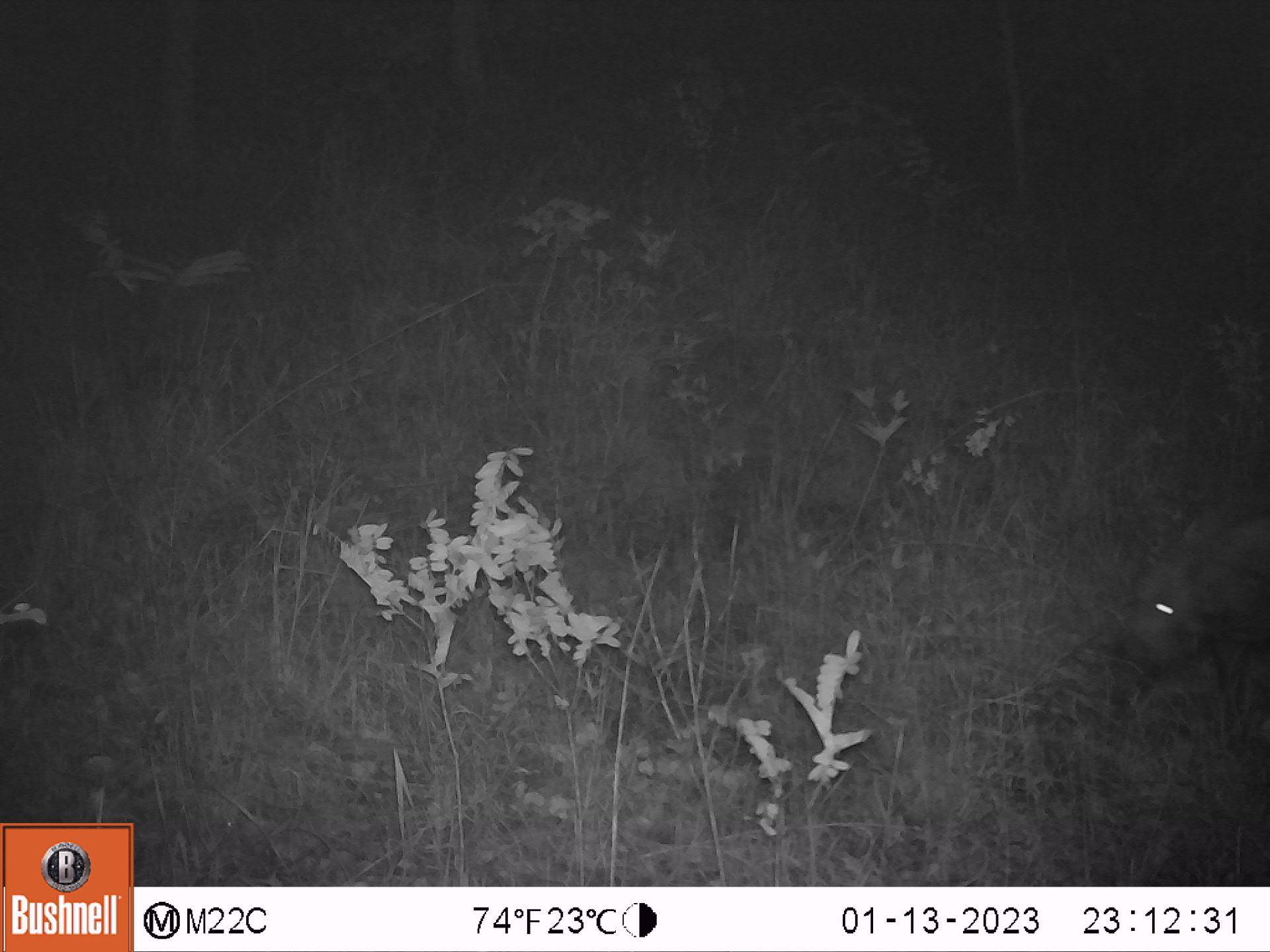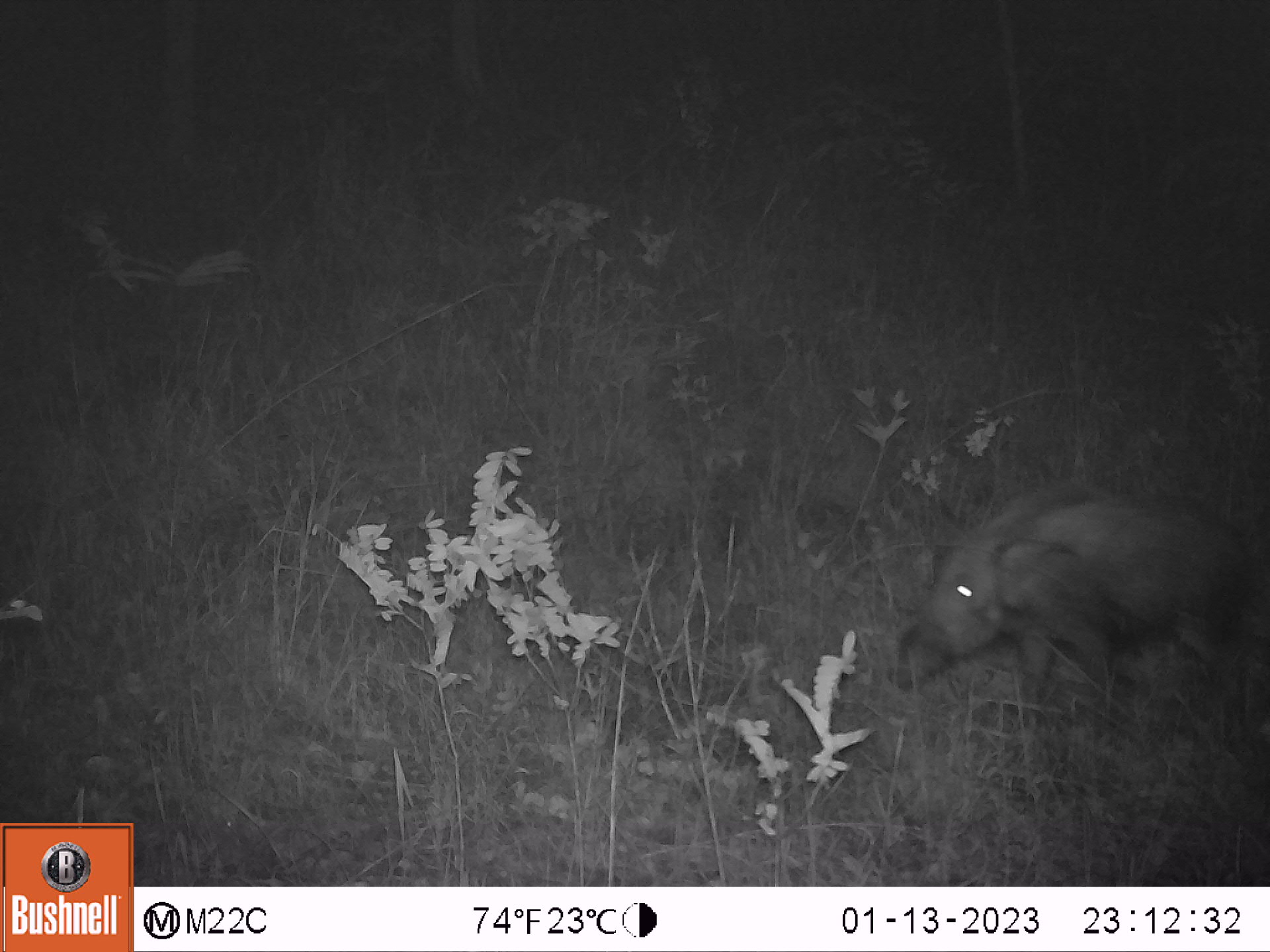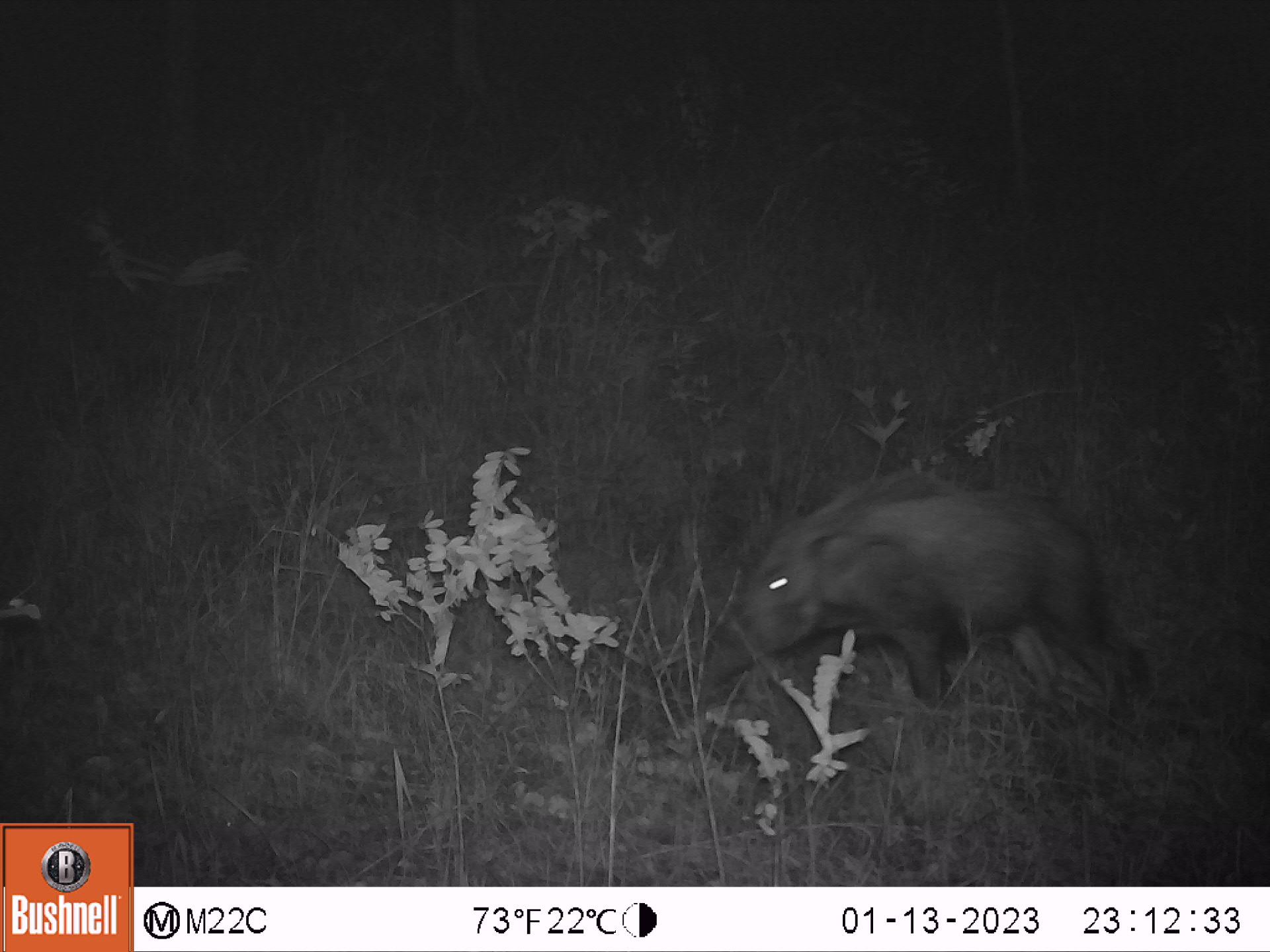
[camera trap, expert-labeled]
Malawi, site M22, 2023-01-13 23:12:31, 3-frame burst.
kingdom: Animalia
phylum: Chordata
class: Mammalia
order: Artiodactyla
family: Suidae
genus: Potamochoerus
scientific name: Potamochoerus larvatus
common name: bushpig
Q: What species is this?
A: Bushpig (Potamochoerus larvatus).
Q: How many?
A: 1.